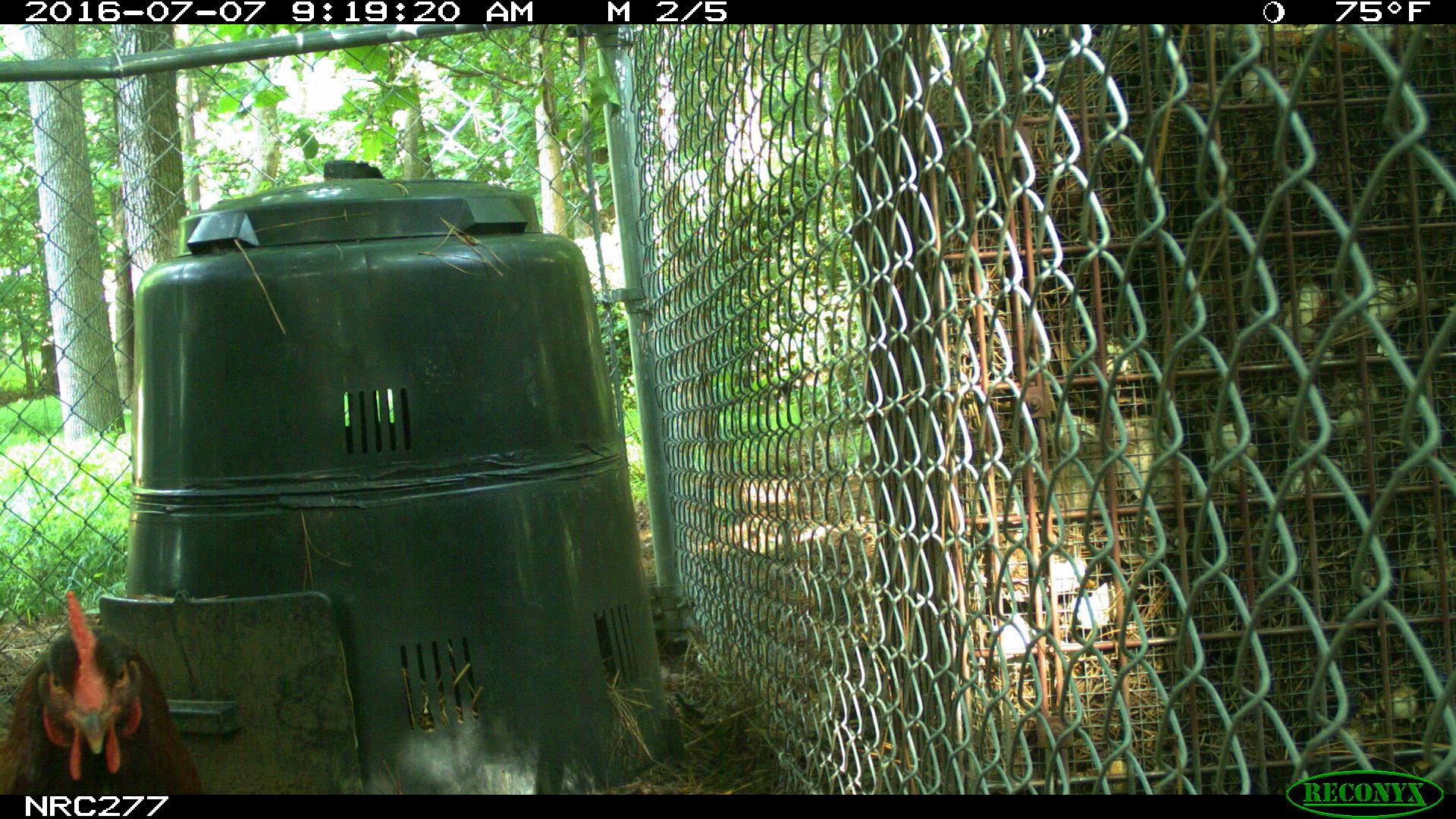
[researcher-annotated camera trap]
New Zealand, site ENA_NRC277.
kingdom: Animalia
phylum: Chordata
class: Aves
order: Galliformes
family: Phasianidae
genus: Gallus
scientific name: Gallus gallus domesticus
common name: chicken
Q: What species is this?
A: Chicken (Gallus gallus domesticus).